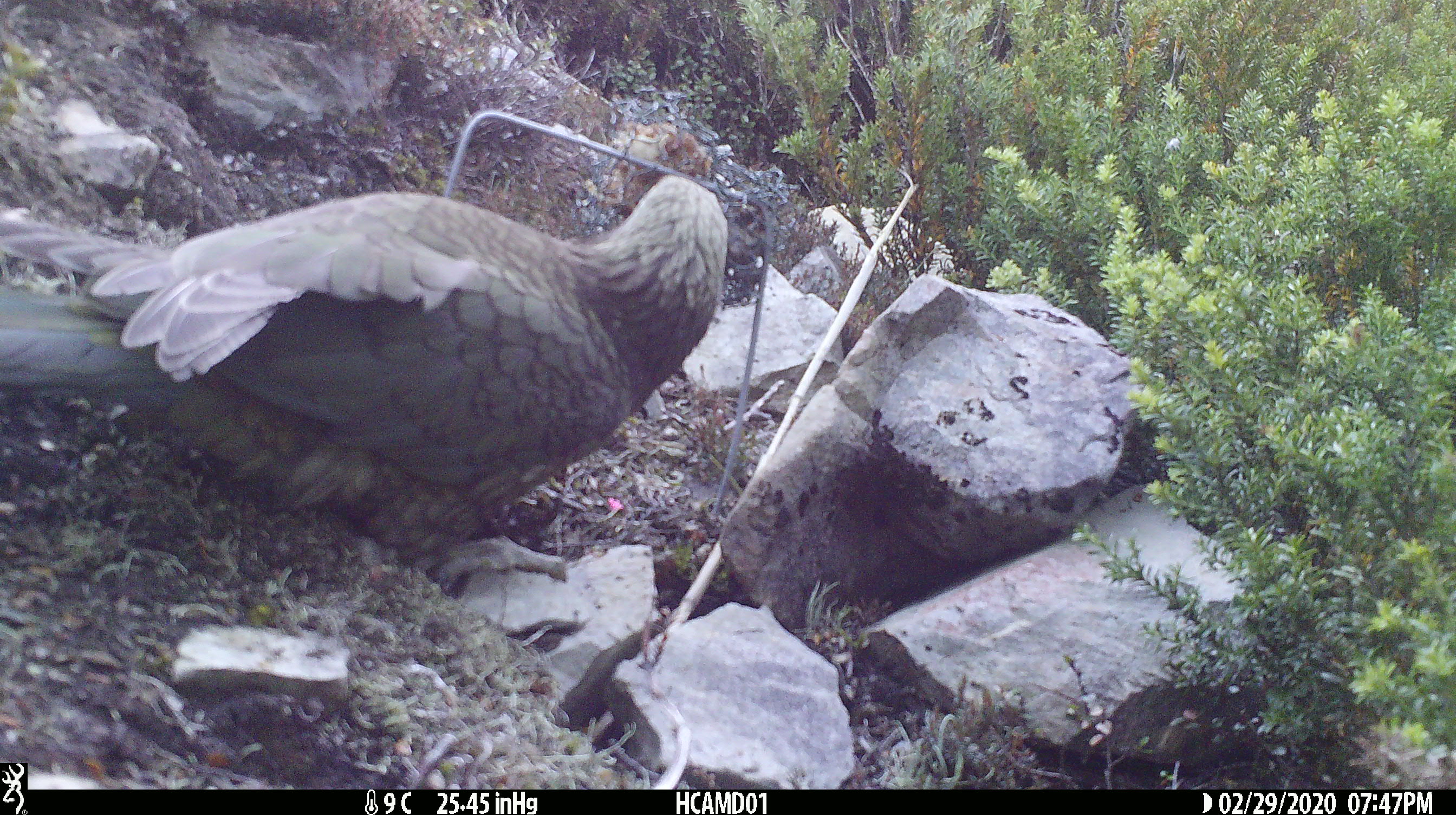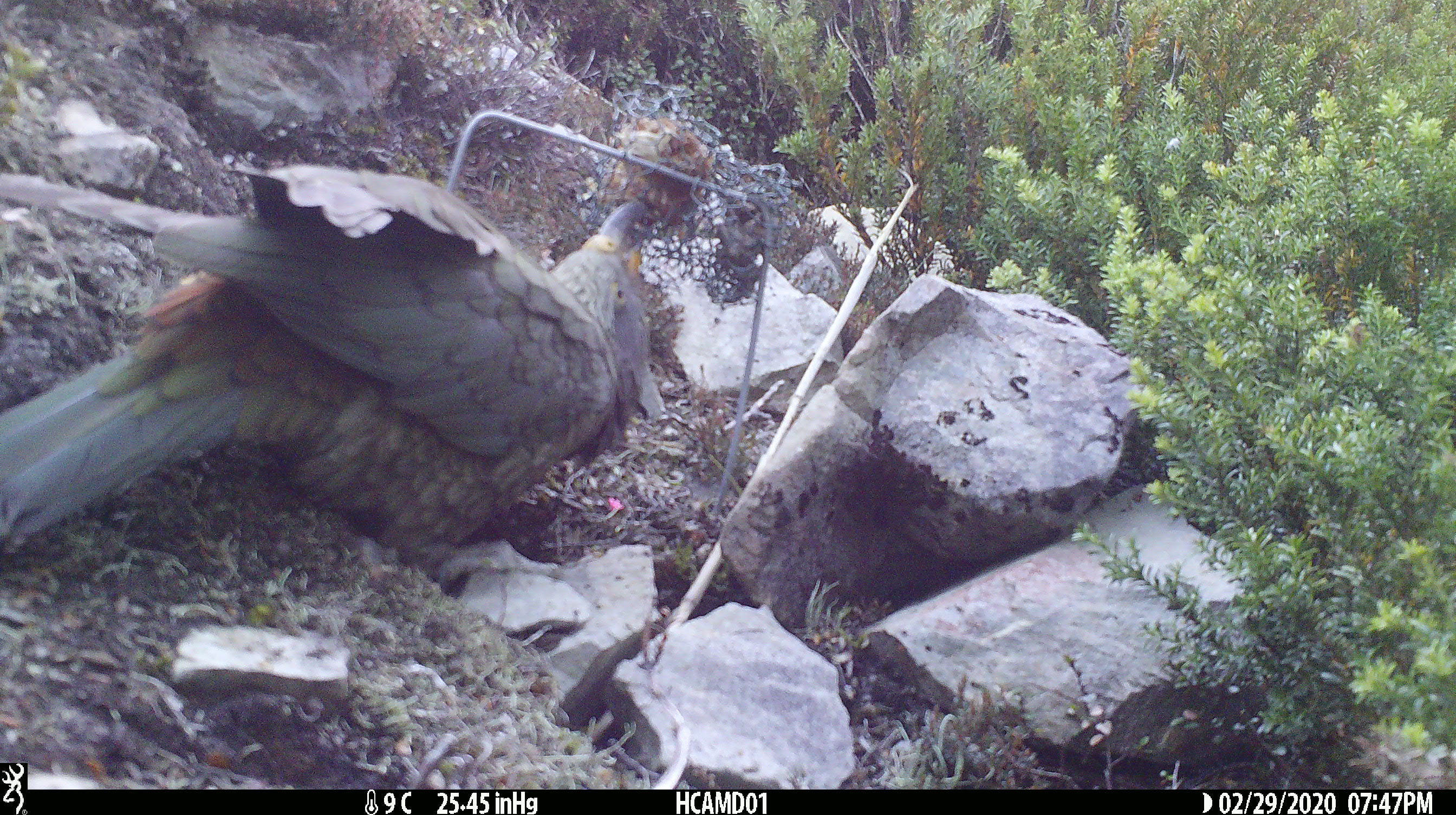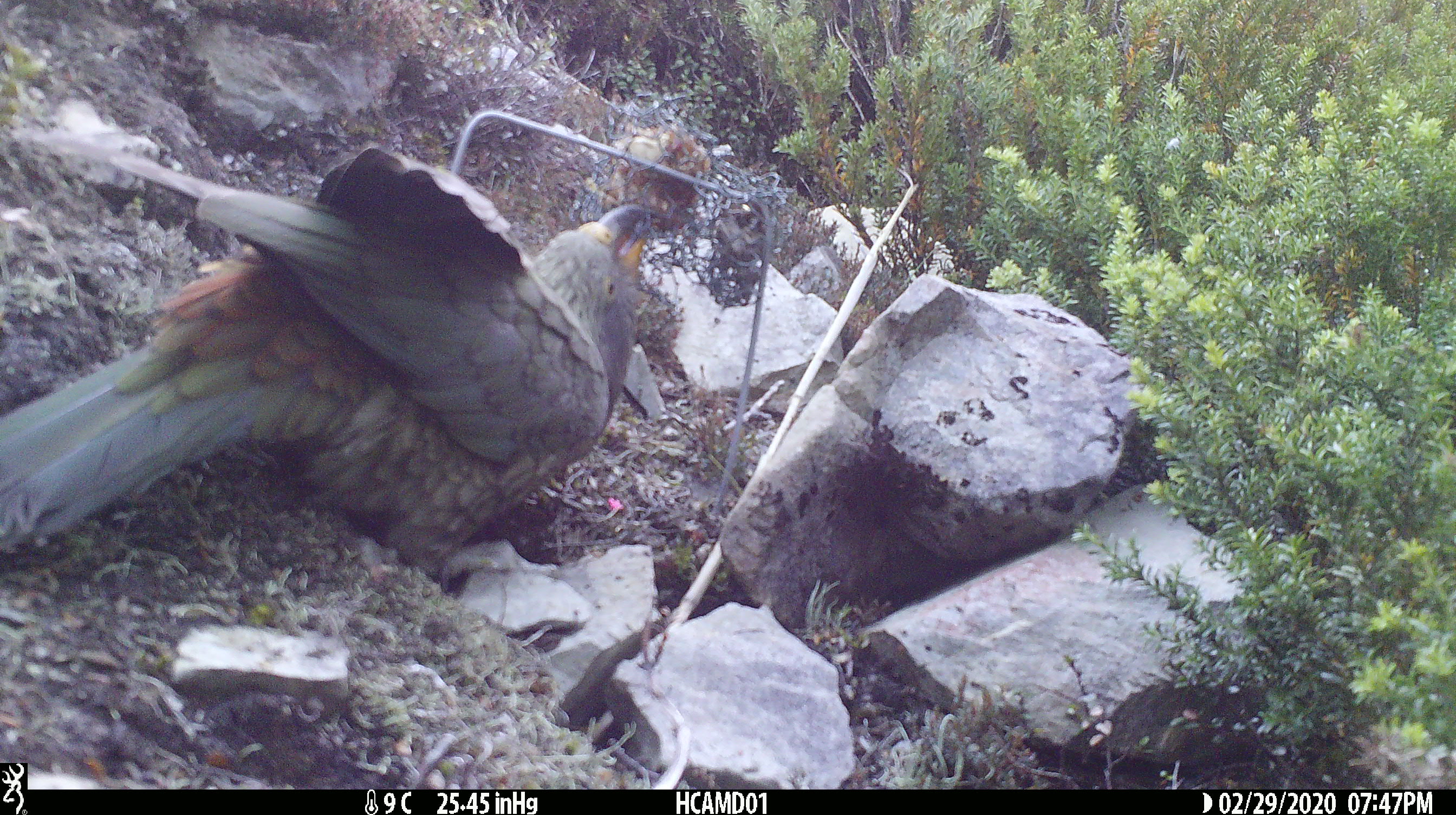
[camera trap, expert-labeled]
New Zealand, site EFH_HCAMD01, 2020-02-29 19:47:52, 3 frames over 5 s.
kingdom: Animalia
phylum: Chordata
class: Aves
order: Psittaciformes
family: Strigopidae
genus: Nestor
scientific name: Nestor notabilis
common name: kea